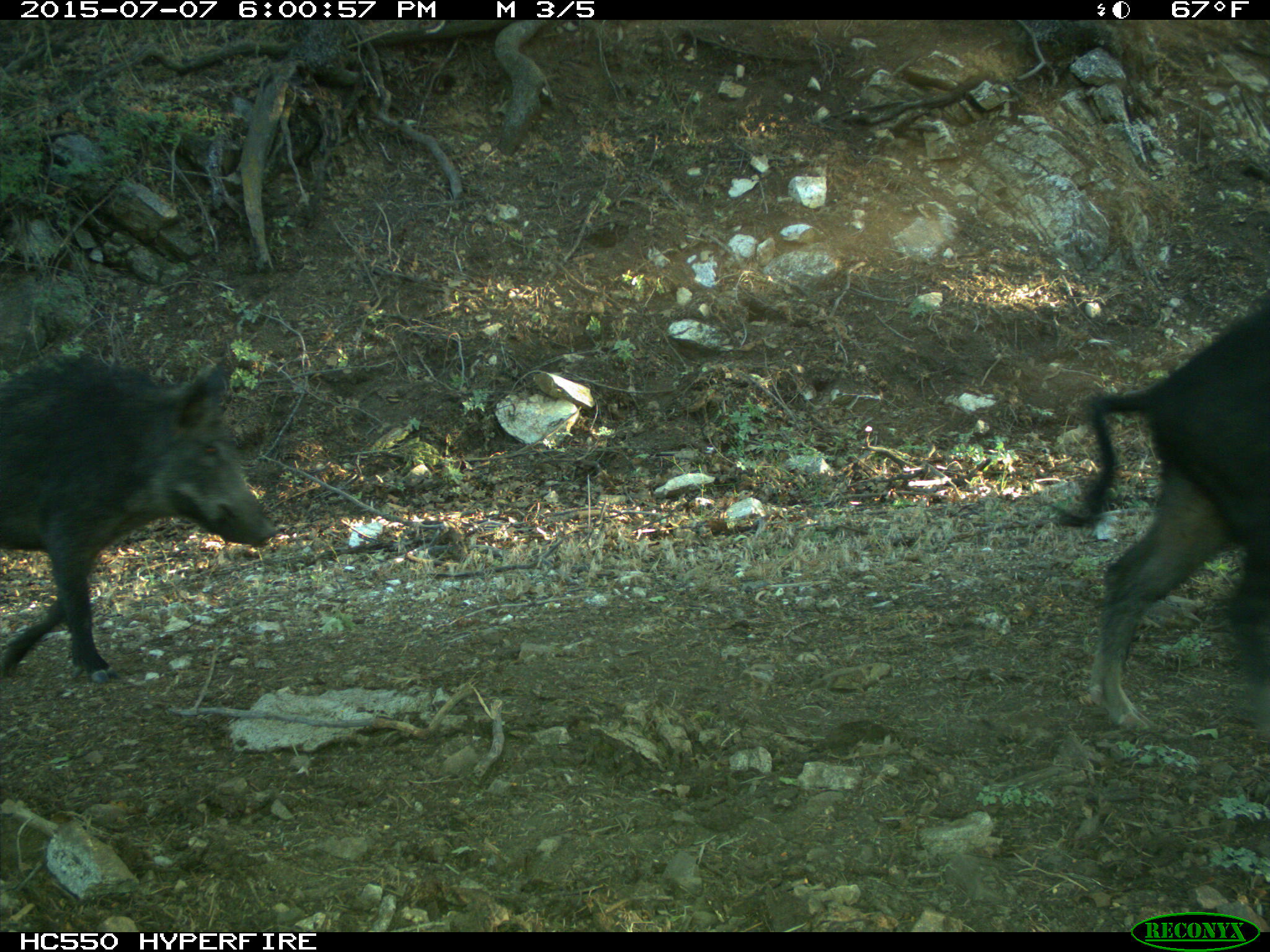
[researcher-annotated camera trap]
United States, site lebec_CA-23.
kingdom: Animalia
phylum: Chordata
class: Mammalia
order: Artiodactyla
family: Suidae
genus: Sus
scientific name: Sus scrofa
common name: wild boar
Sus scrofa (wild boar).